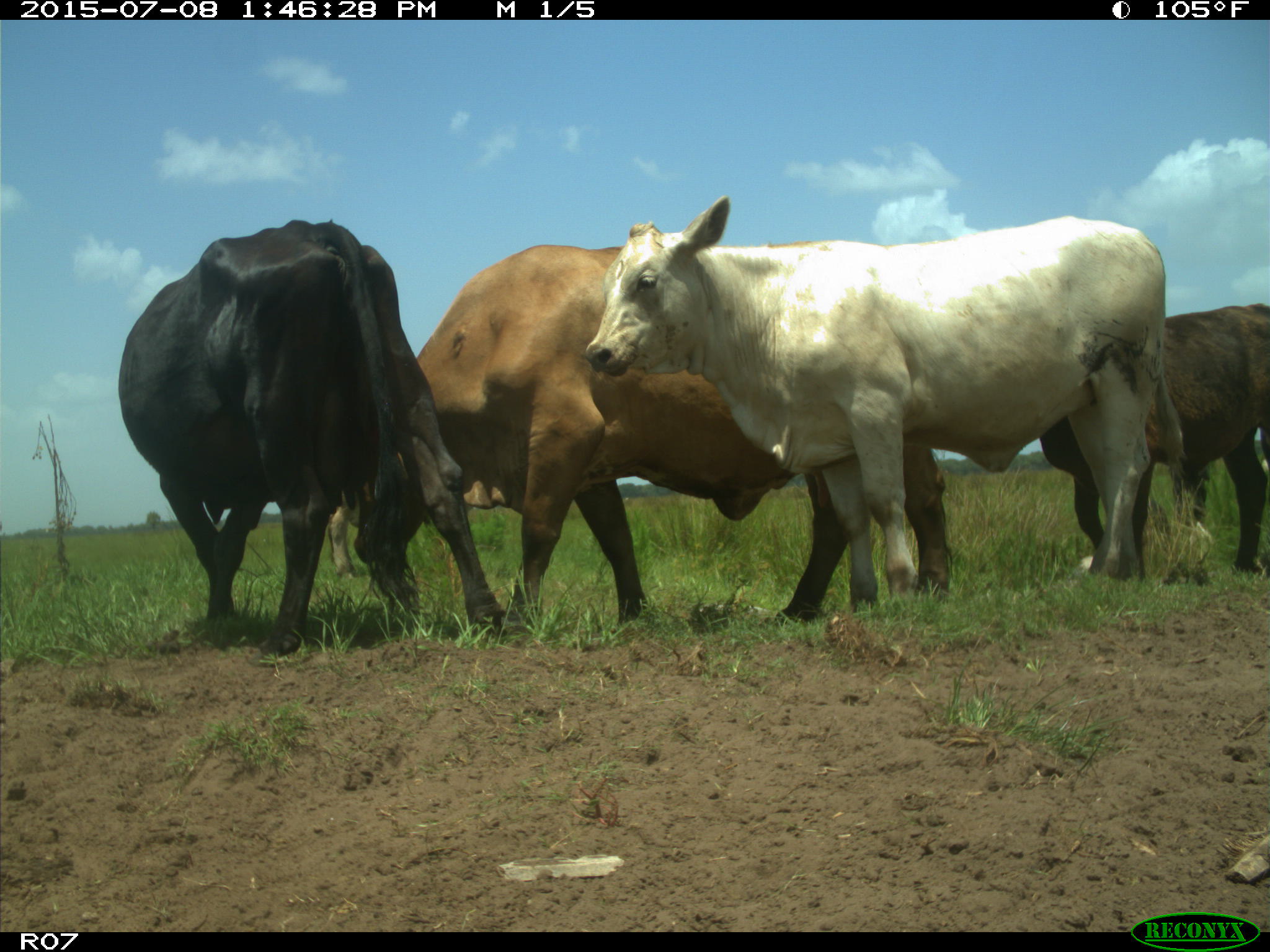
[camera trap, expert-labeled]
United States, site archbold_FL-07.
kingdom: Animalia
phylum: Chordata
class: Mammalia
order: Artiodactyla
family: Bovidae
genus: Bos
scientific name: Bos taurus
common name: domestic cow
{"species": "Bos taurus (domestic cow)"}